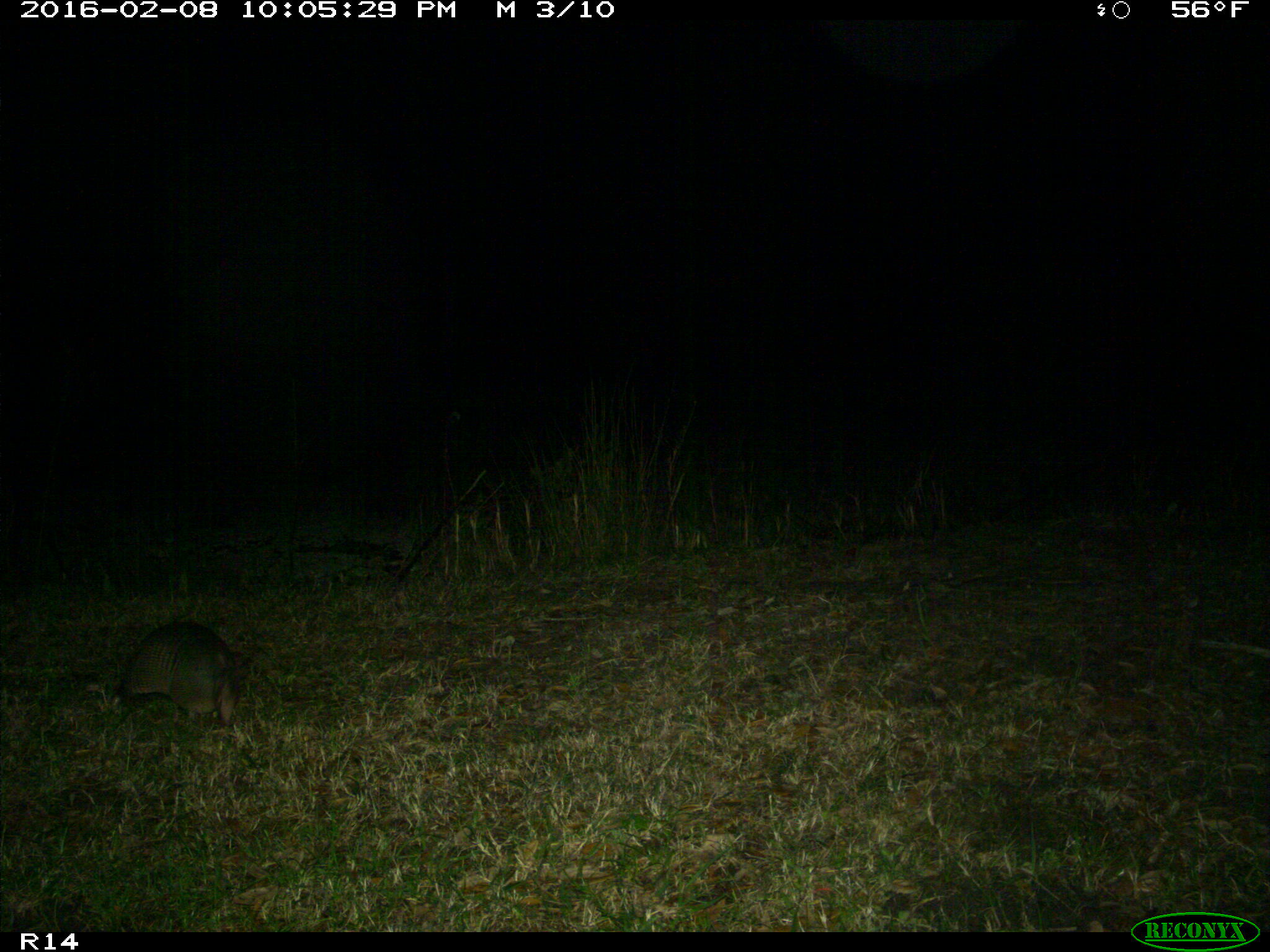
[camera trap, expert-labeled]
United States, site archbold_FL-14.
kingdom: Animalia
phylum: Chordata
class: Mammalia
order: Cingulata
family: Dasypodidae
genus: Dasypus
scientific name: Dasypus novemcinctus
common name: nine-banded armadillo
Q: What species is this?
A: Dasypus novemcinctus (nine-banded armadillo).